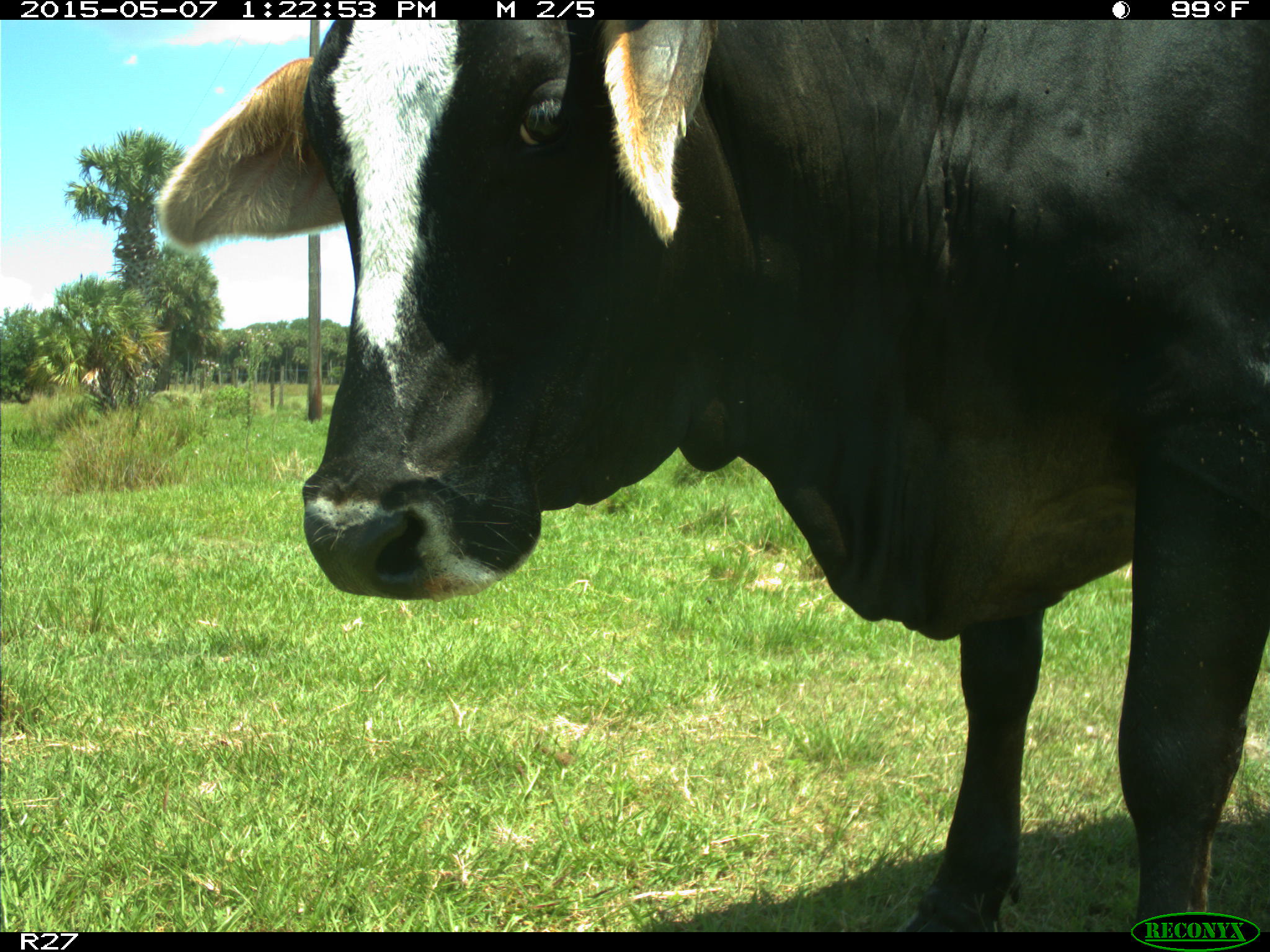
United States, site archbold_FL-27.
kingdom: Animalia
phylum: Chordata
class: Mammalia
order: Artiodactyla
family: Bovidae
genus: Bos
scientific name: Bos taurus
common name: domestic cow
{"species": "Bos taurus (domestic cow)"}